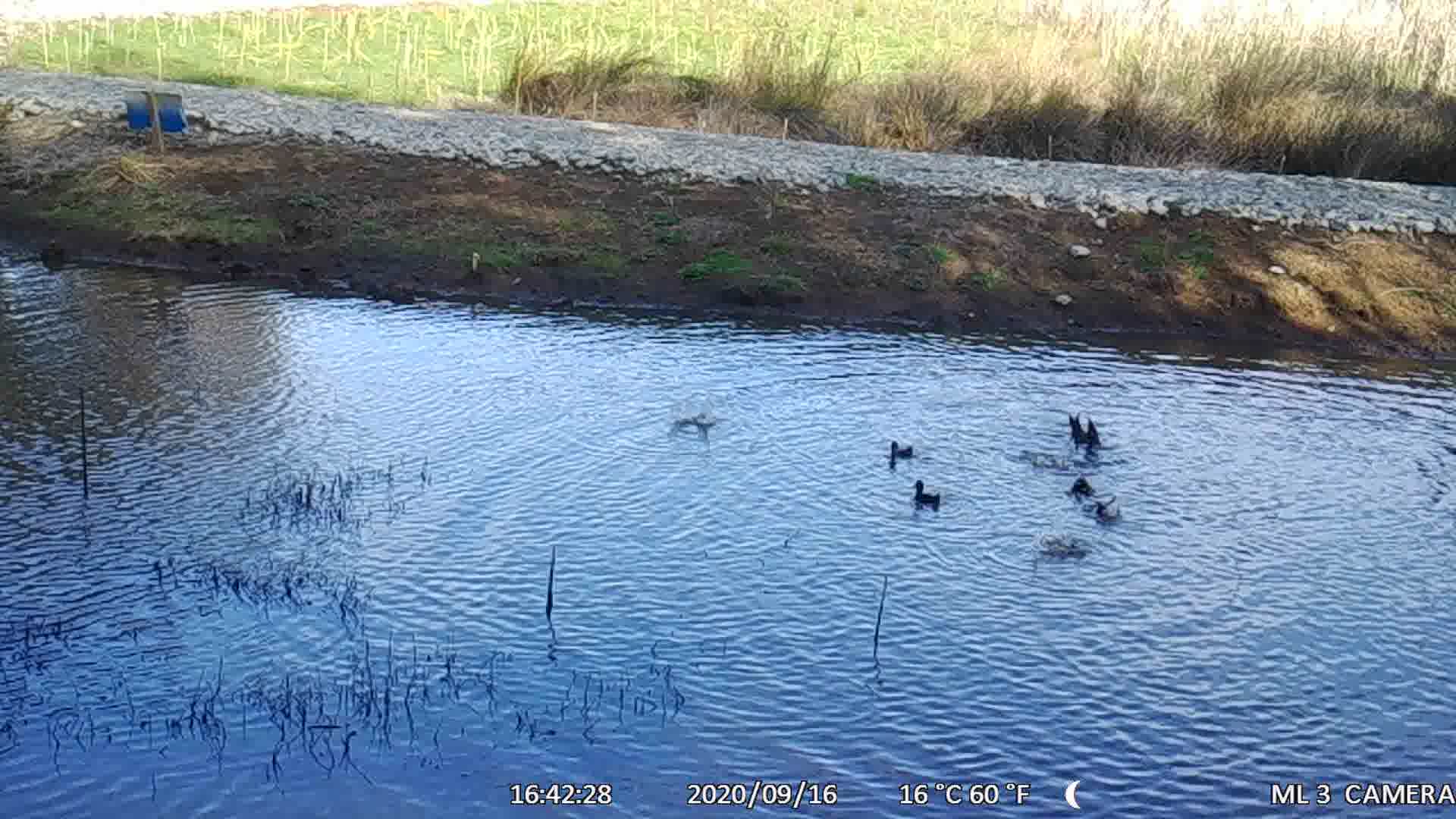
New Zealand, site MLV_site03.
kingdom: Animalia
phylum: Chordata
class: Aves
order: Anseriformes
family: Anatidae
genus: Anas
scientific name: Anas chlorotis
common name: brown teal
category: pateke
Pateke (brown teal) (Anas chlorotis).